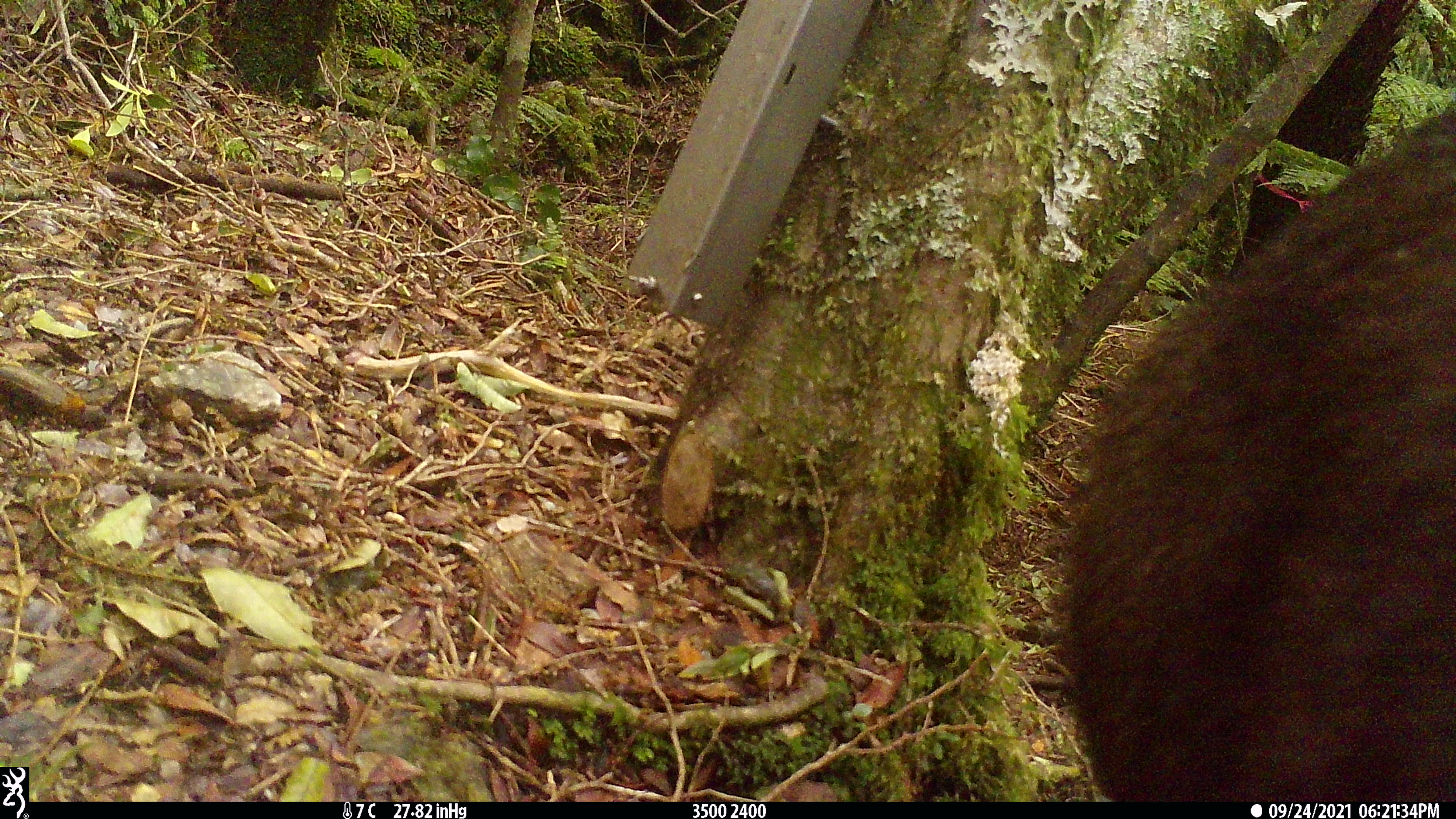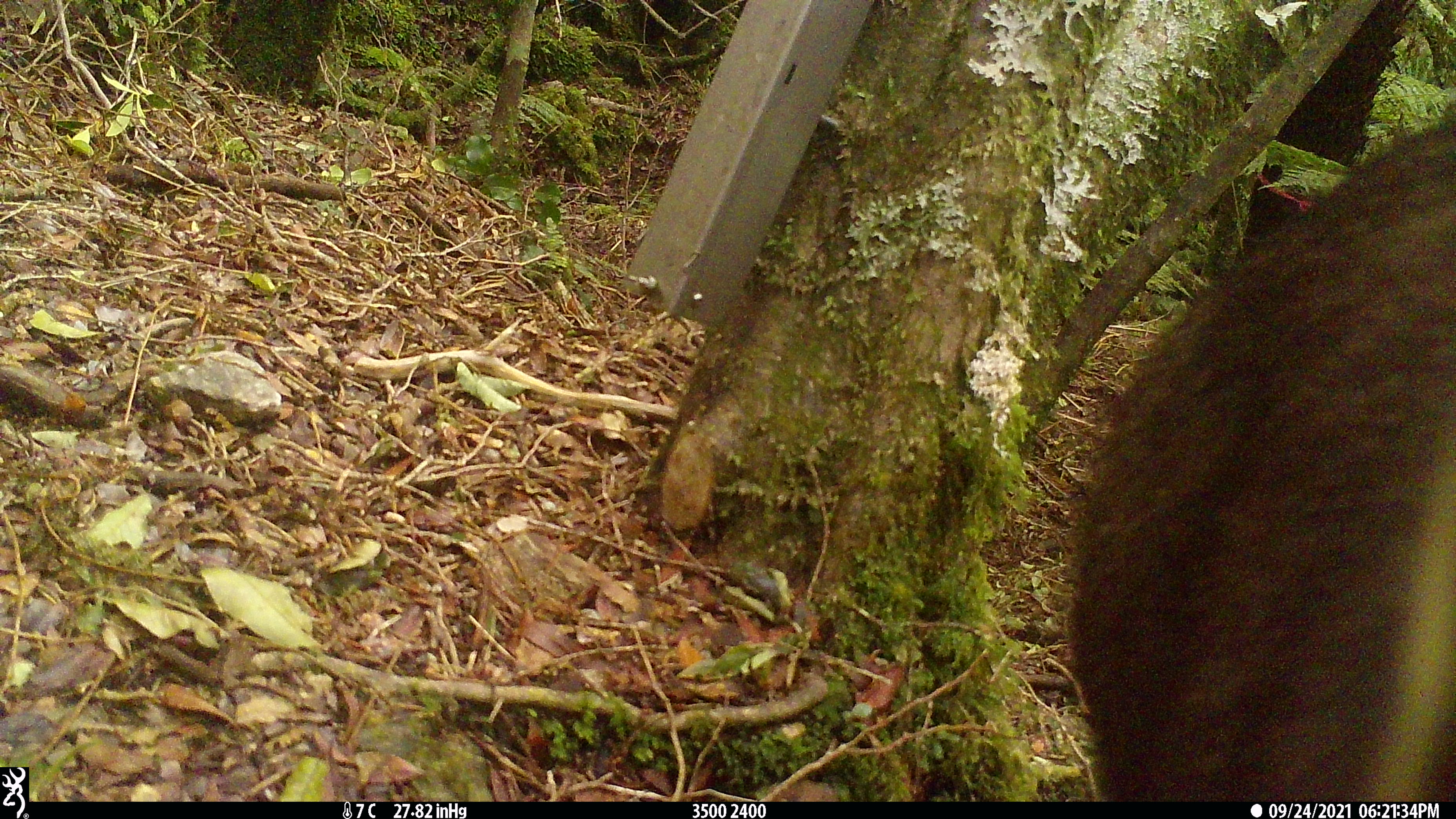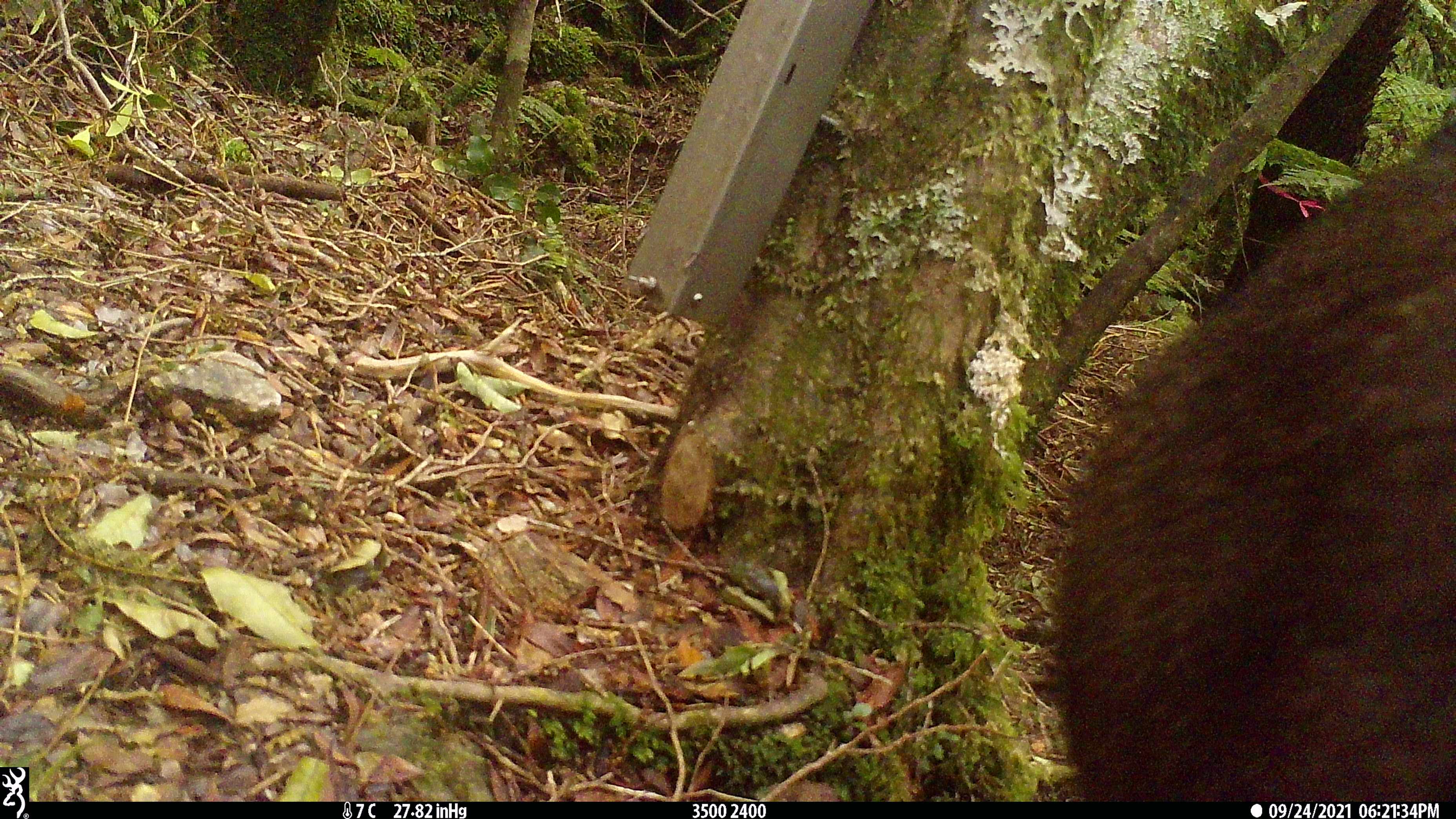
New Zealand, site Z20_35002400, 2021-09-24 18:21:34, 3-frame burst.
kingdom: Animalia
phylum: Chordata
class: Mammalia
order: Artiodactyla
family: Bovidae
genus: Rupicapra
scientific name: Rupicapra rupicapra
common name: alpine chamois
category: chamois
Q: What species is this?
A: Chamois (alpine chamois) (Rupicapra rupicapra).